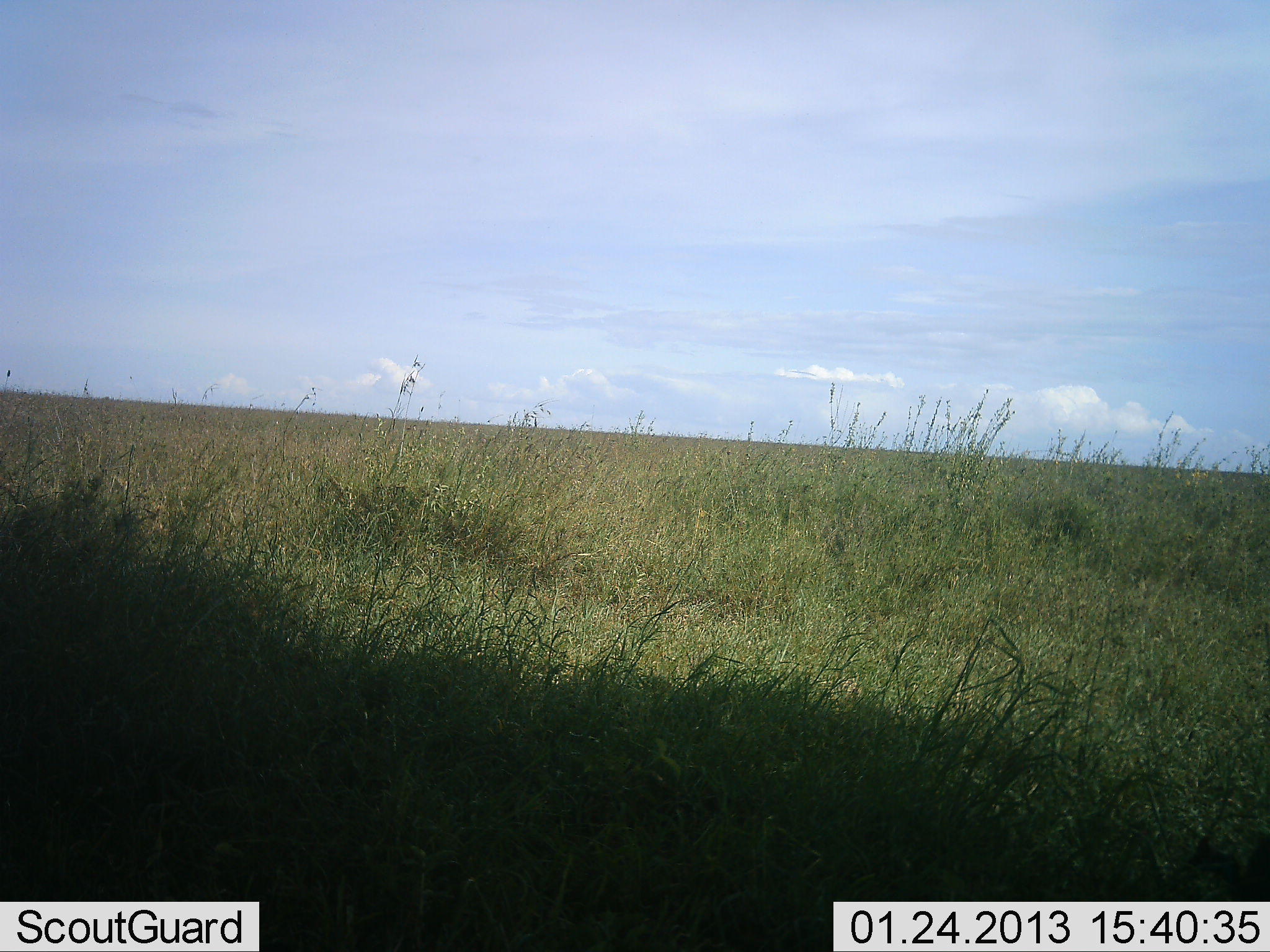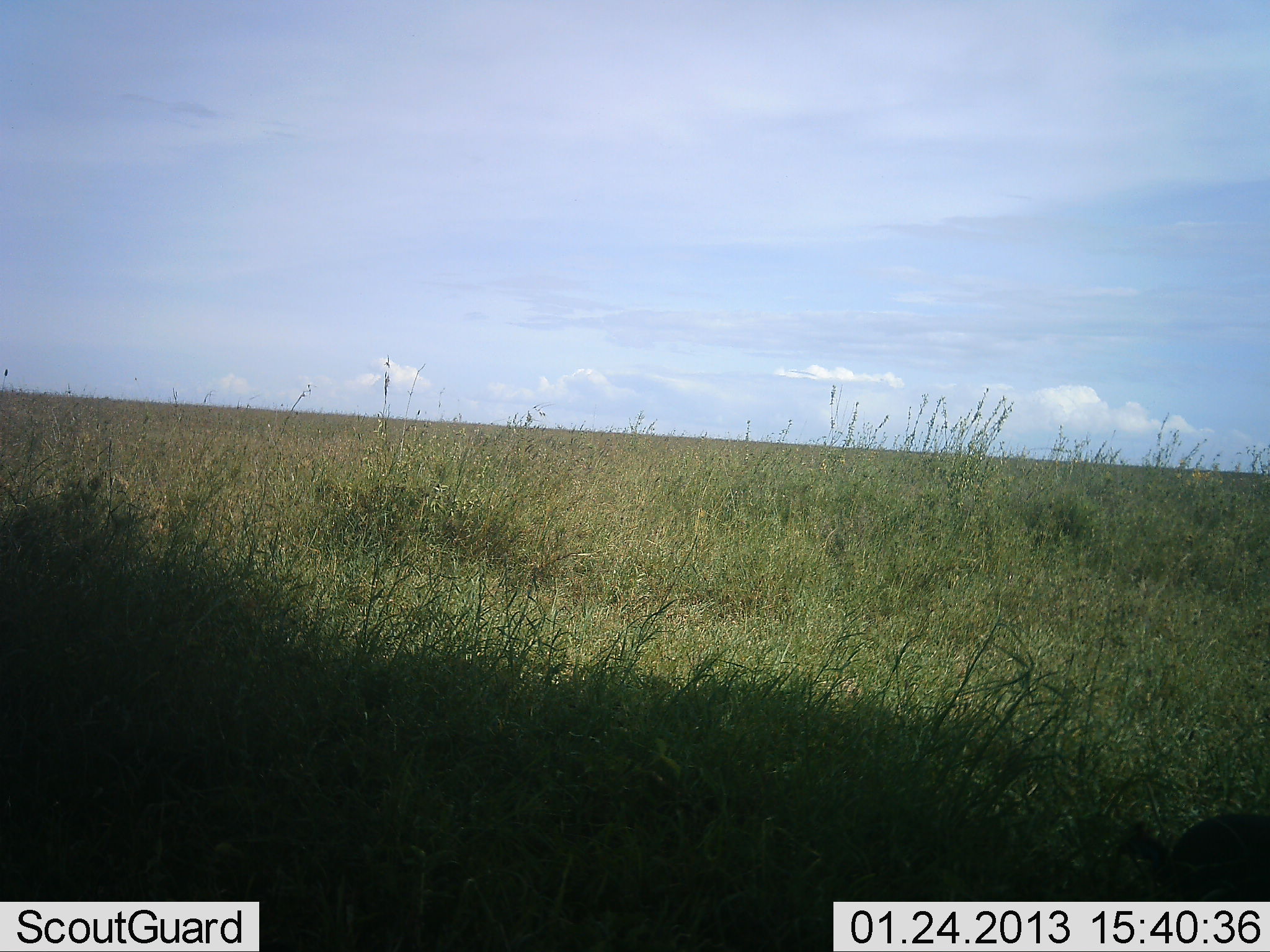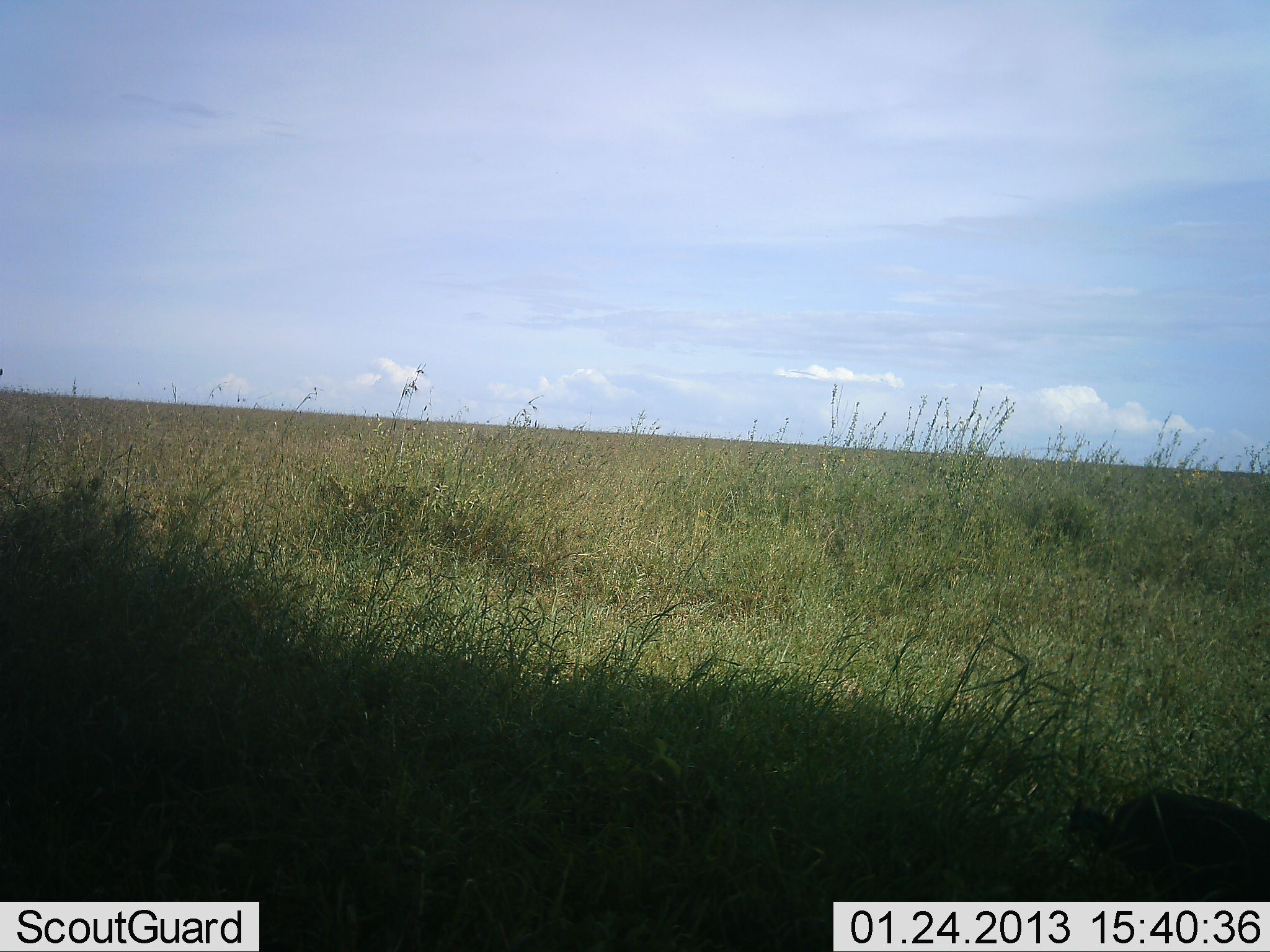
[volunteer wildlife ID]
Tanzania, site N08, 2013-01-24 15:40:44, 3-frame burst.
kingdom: Animalia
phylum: Chordata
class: Aves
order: Galliformes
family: Numididae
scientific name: Numididae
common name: guinea fowl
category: guineafowl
Guineafowl (guinea fowl) (Numididae), count 1. Behavior (volunteer vote fractions): standing 11%, resting 0%, moving 100%, interacting 0%. Young present (vote fraction): 0%. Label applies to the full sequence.